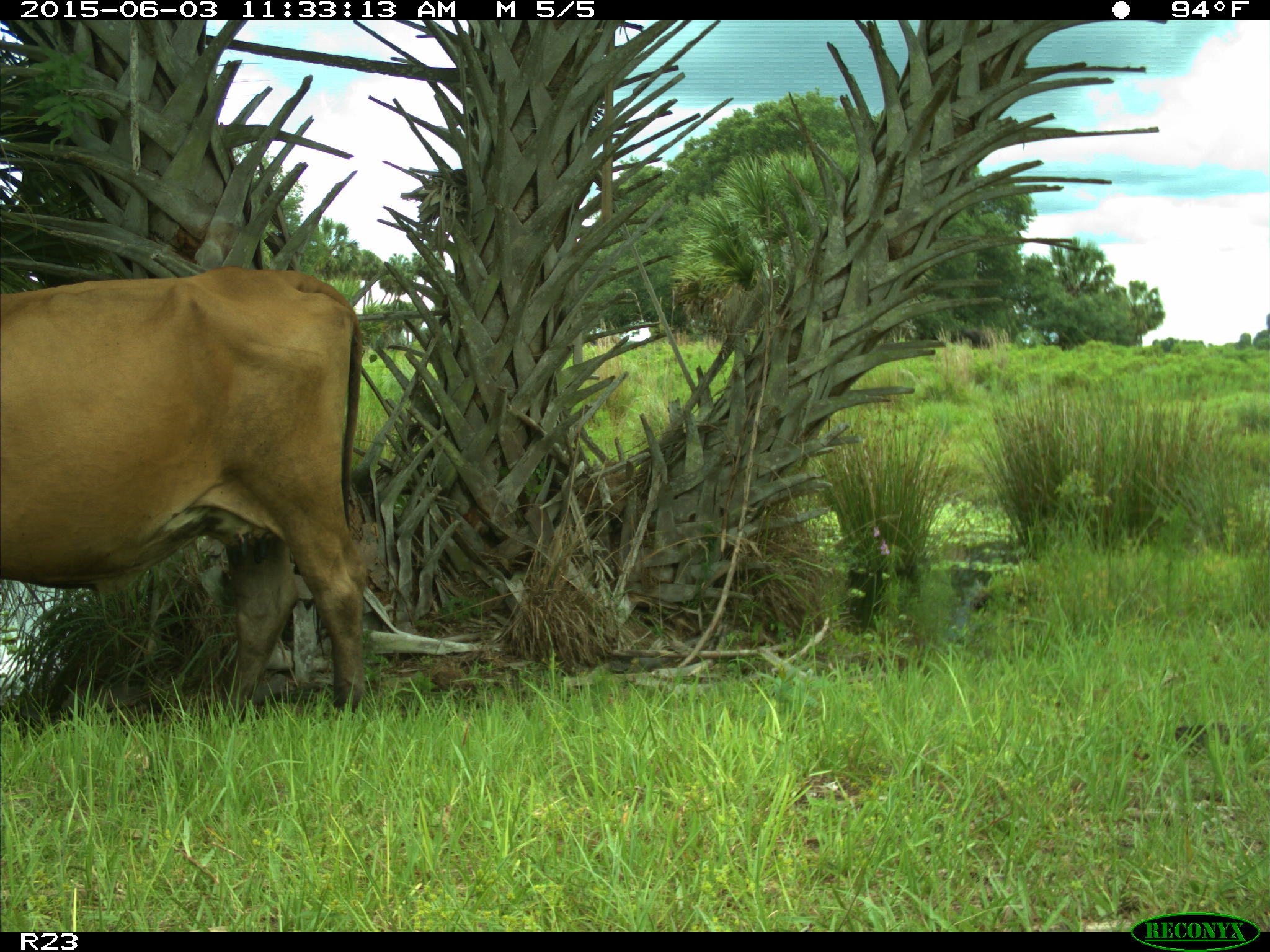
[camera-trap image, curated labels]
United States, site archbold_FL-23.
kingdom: Animalia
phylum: Chordata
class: Mammalia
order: Artiodactyla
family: Bovidae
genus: Bos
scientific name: Bos taurus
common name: domestic cow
Bos taurus (domestic cow).